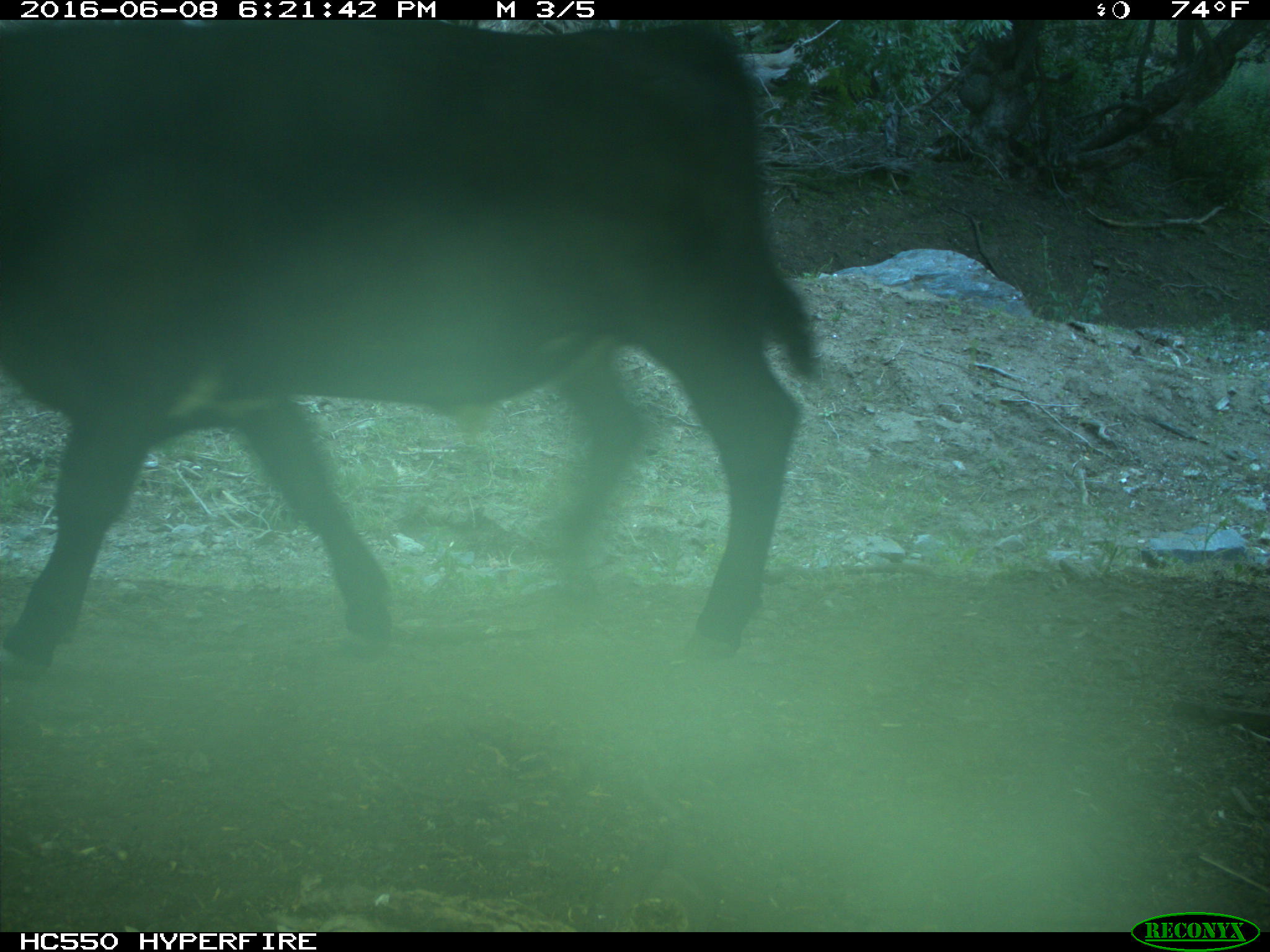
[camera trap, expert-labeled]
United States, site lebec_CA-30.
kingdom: Animalia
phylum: Chordata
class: Mammalia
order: Artiodactyla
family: Bovidae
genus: Bos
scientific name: Bos taurus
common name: domestic cow